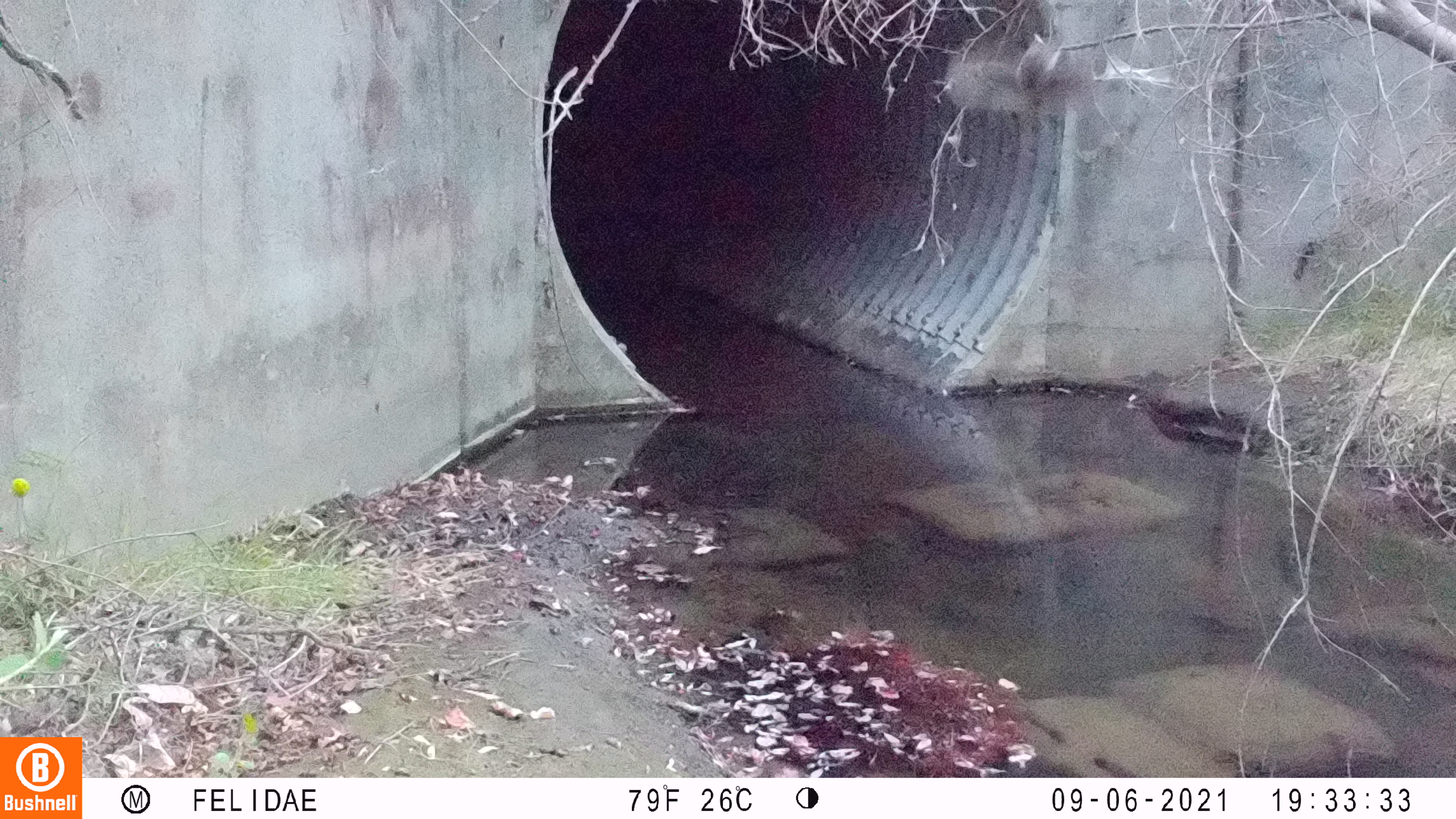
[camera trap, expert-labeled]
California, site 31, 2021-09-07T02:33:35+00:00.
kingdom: Animalia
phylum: Chordata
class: Aves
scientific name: Aves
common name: bird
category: unknown bird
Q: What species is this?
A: Unknown bird (bird) (Aves).